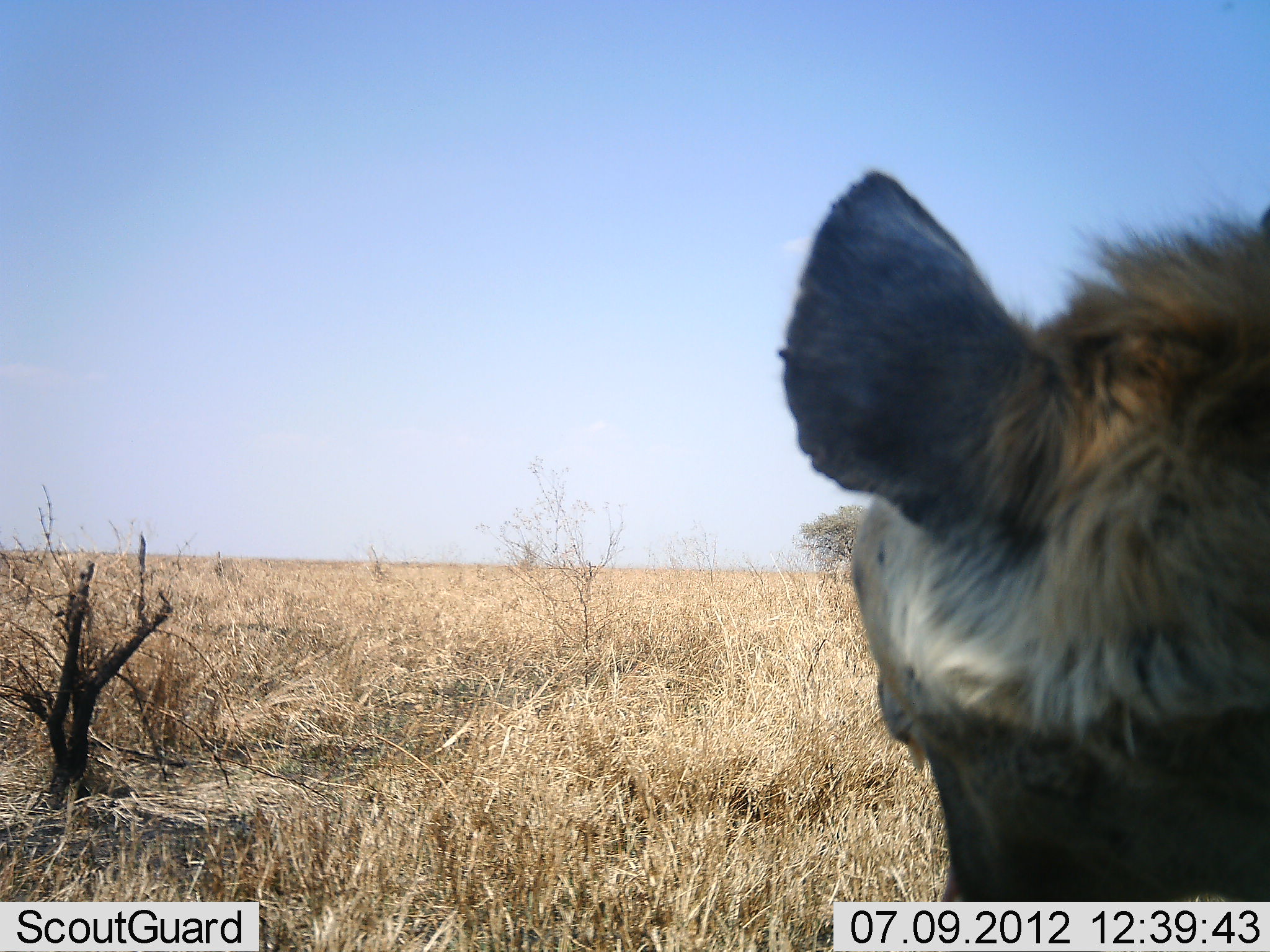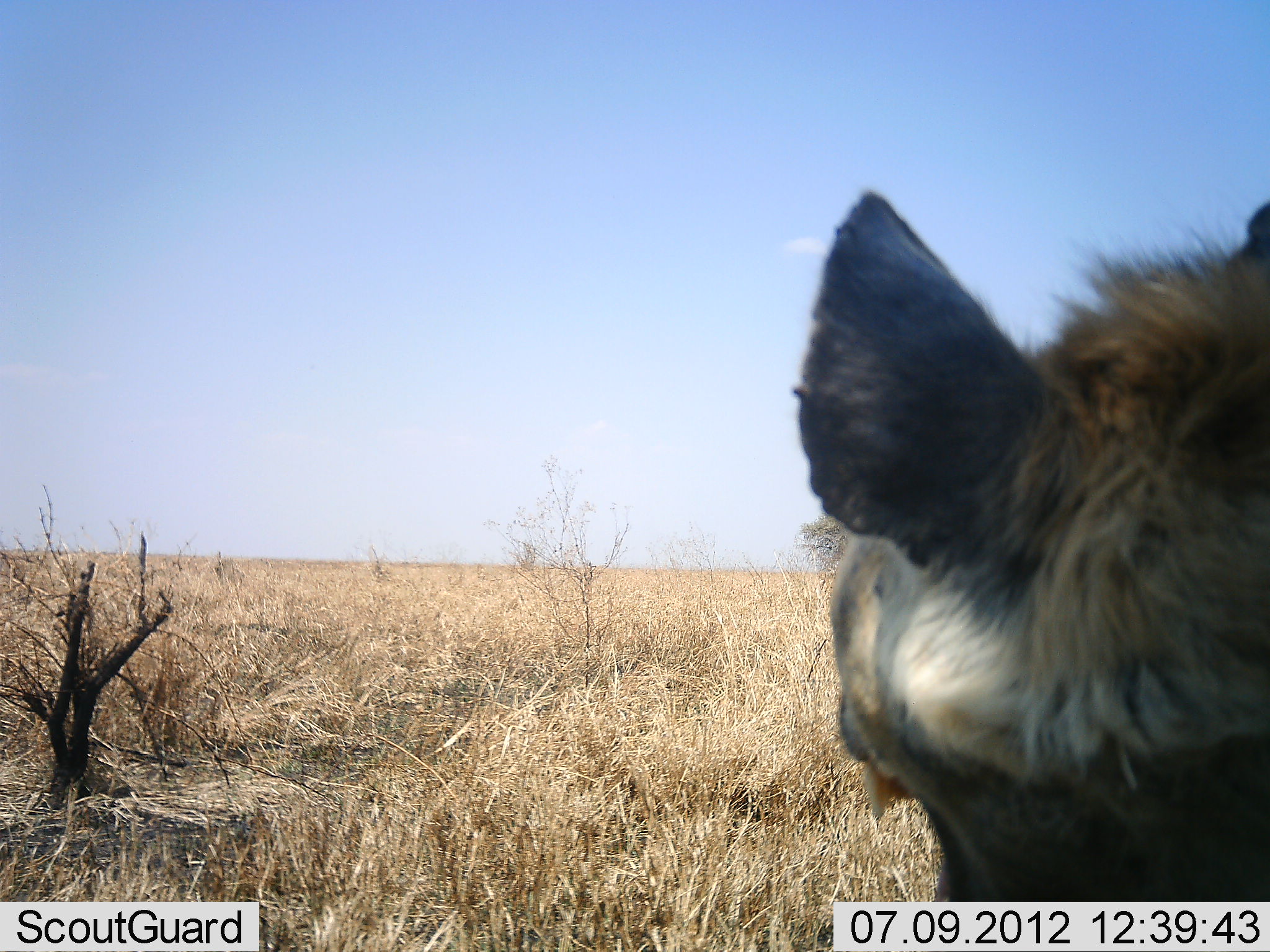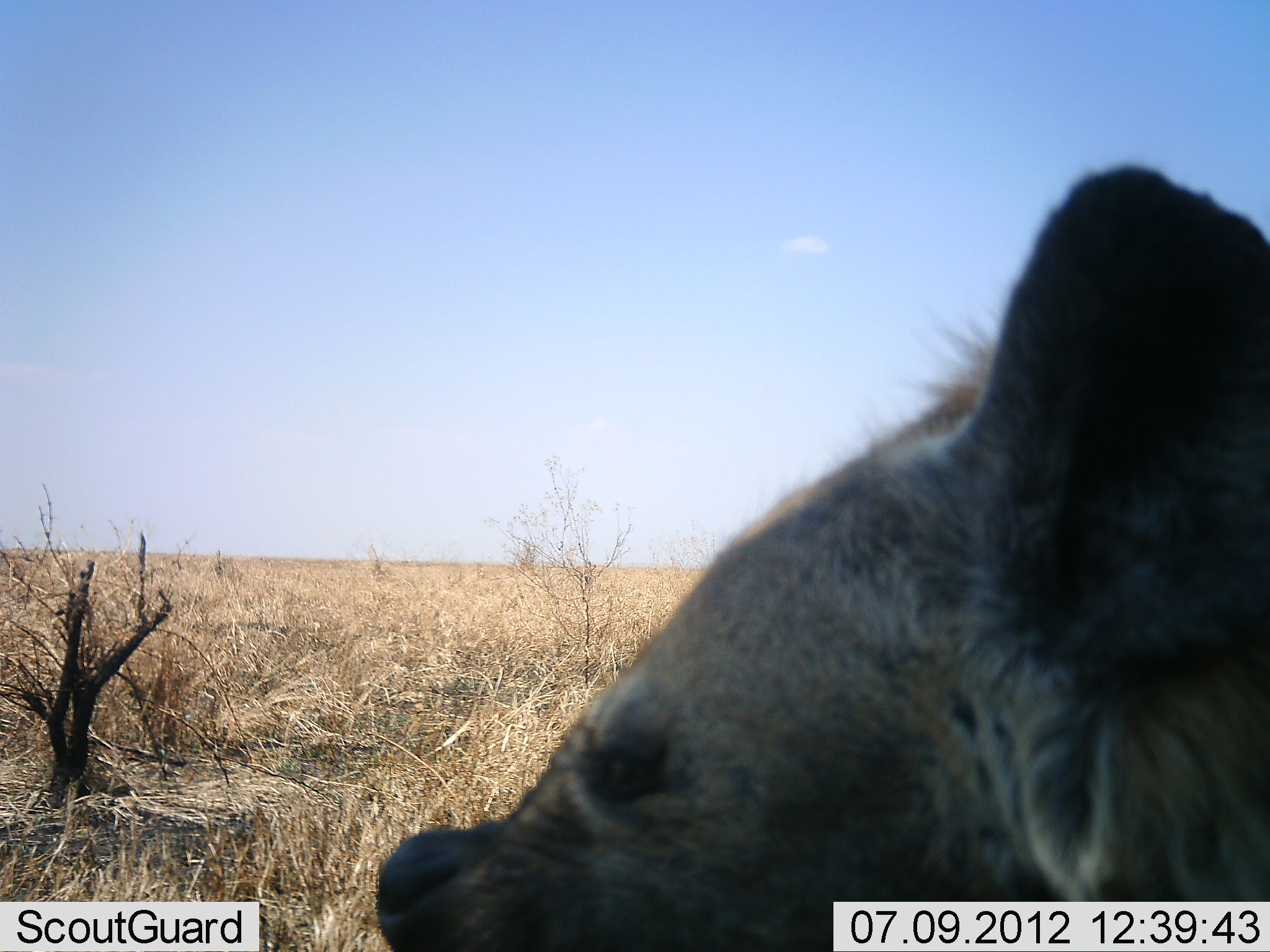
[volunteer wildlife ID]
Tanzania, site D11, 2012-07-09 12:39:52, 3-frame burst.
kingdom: Animalia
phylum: Chordata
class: Mammalia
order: Carnivora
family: Hyaenidae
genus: Crocuta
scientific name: Crocuta crocuta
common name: spotted hyena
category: hyenaspotted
Hyenaspotted (spotted hyena) (Crocuta crocuta), count 1. Behavior (volunteer vote fractions): standing 70%, resting 10%, moving 20%, interacting 0%. Young present (vote fraction): 0%. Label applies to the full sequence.